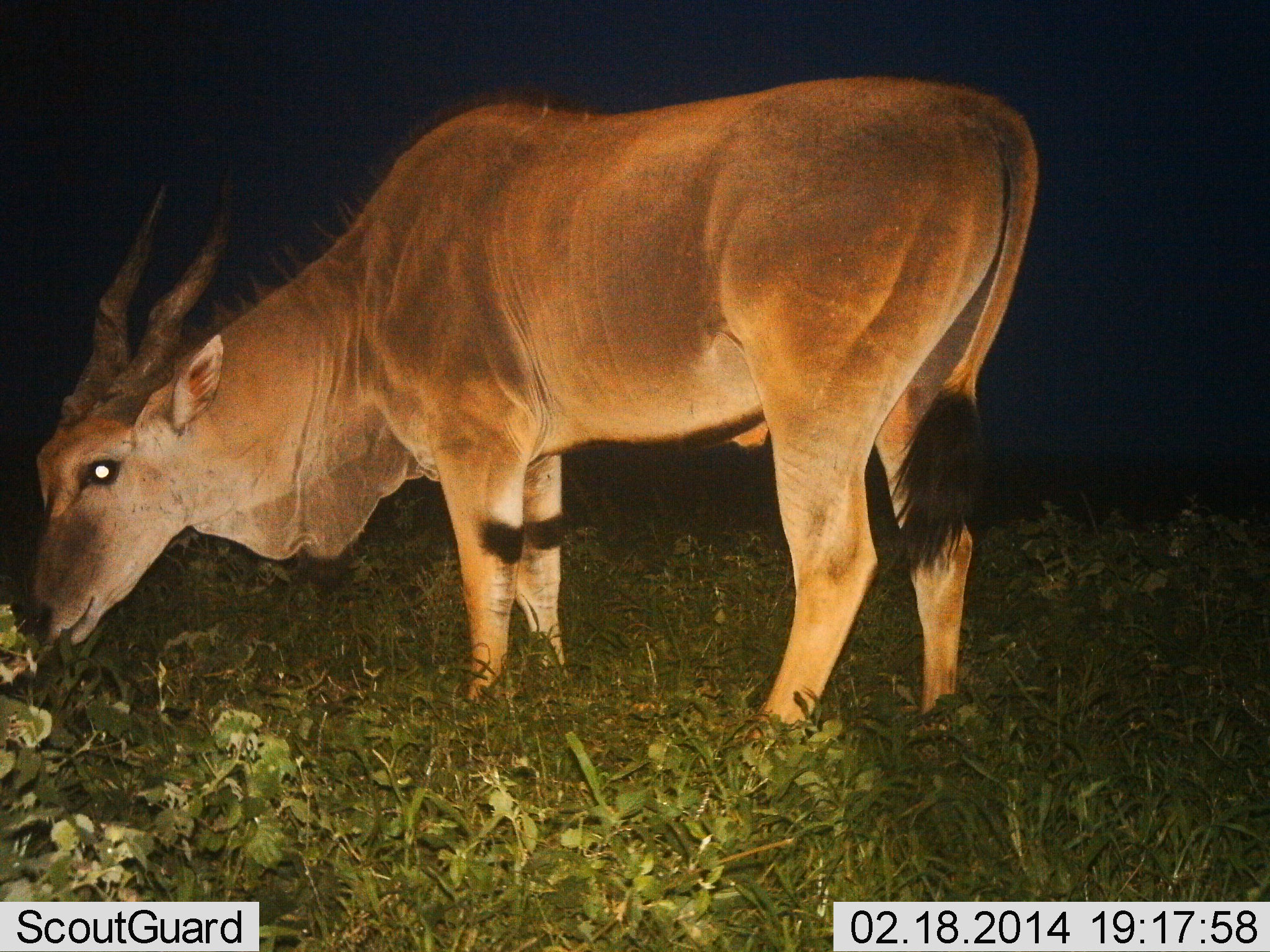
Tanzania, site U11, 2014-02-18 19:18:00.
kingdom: Animalia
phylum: Chordata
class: Mammalia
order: Artiodactyla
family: Bovidae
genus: Tragelaphus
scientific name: Tragelaphus oryx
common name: eland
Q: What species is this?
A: Eland (Tragelaphus oryx).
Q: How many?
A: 1.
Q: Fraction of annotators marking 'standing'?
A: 10%.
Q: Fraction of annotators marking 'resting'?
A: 0%.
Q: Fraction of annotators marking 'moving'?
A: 0%.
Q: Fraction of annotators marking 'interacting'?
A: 0%.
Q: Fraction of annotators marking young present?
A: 0%.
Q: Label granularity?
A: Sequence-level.